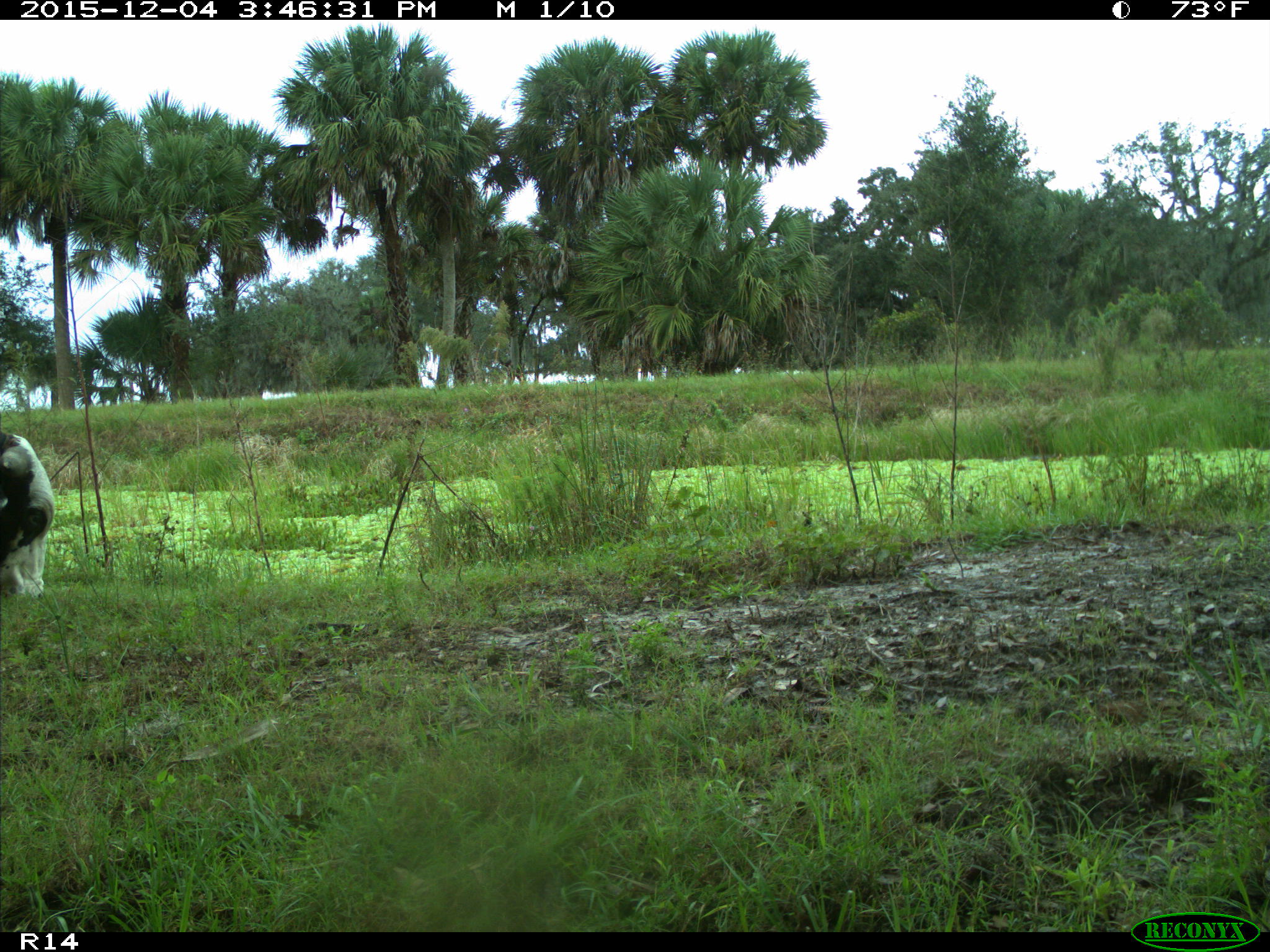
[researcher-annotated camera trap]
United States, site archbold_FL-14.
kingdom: Animalia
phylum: Chordata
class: Mammalia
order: Artiodactyla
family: Bovidae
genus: Bos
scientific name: Bos taurus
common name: domestic cow